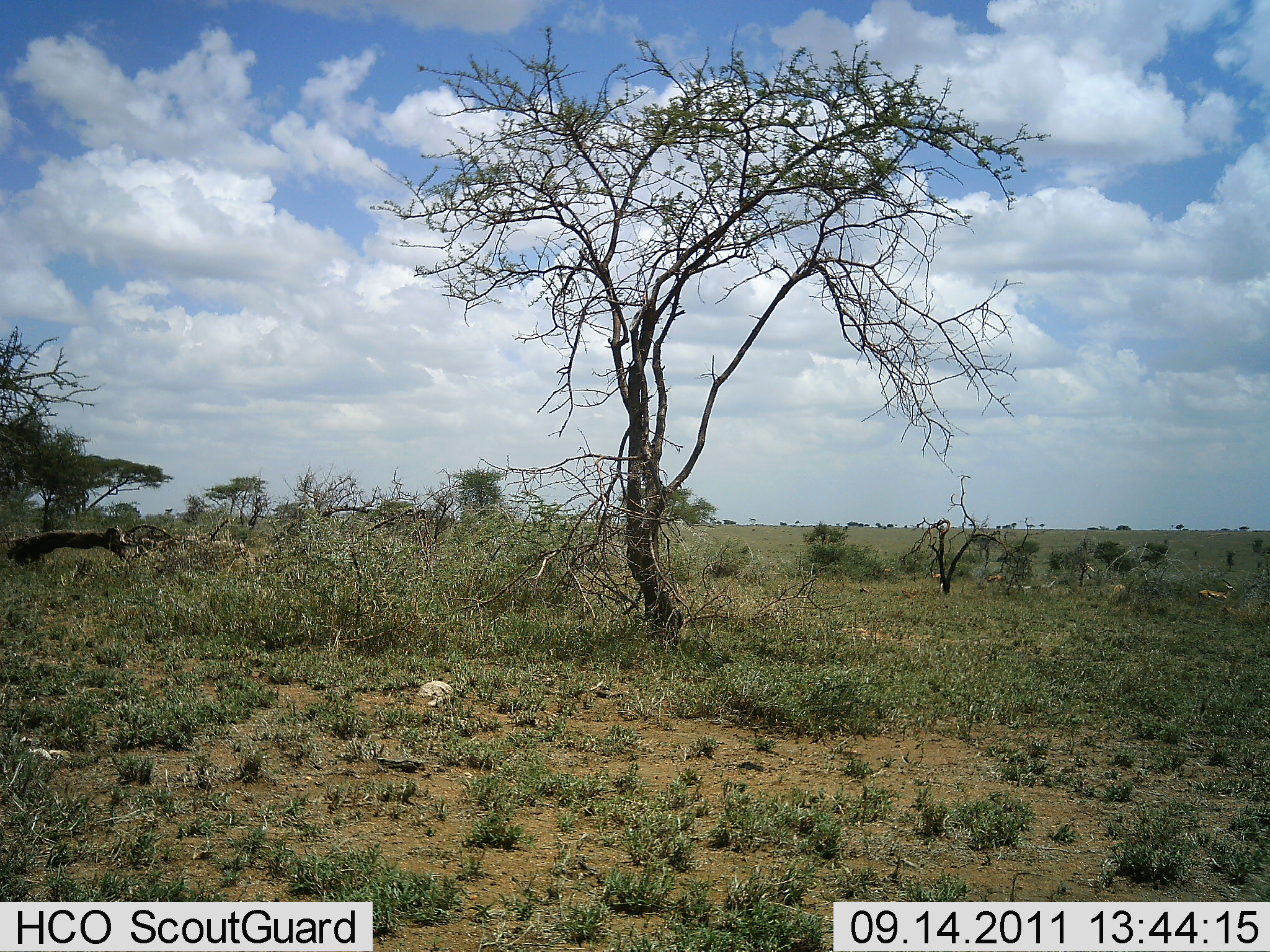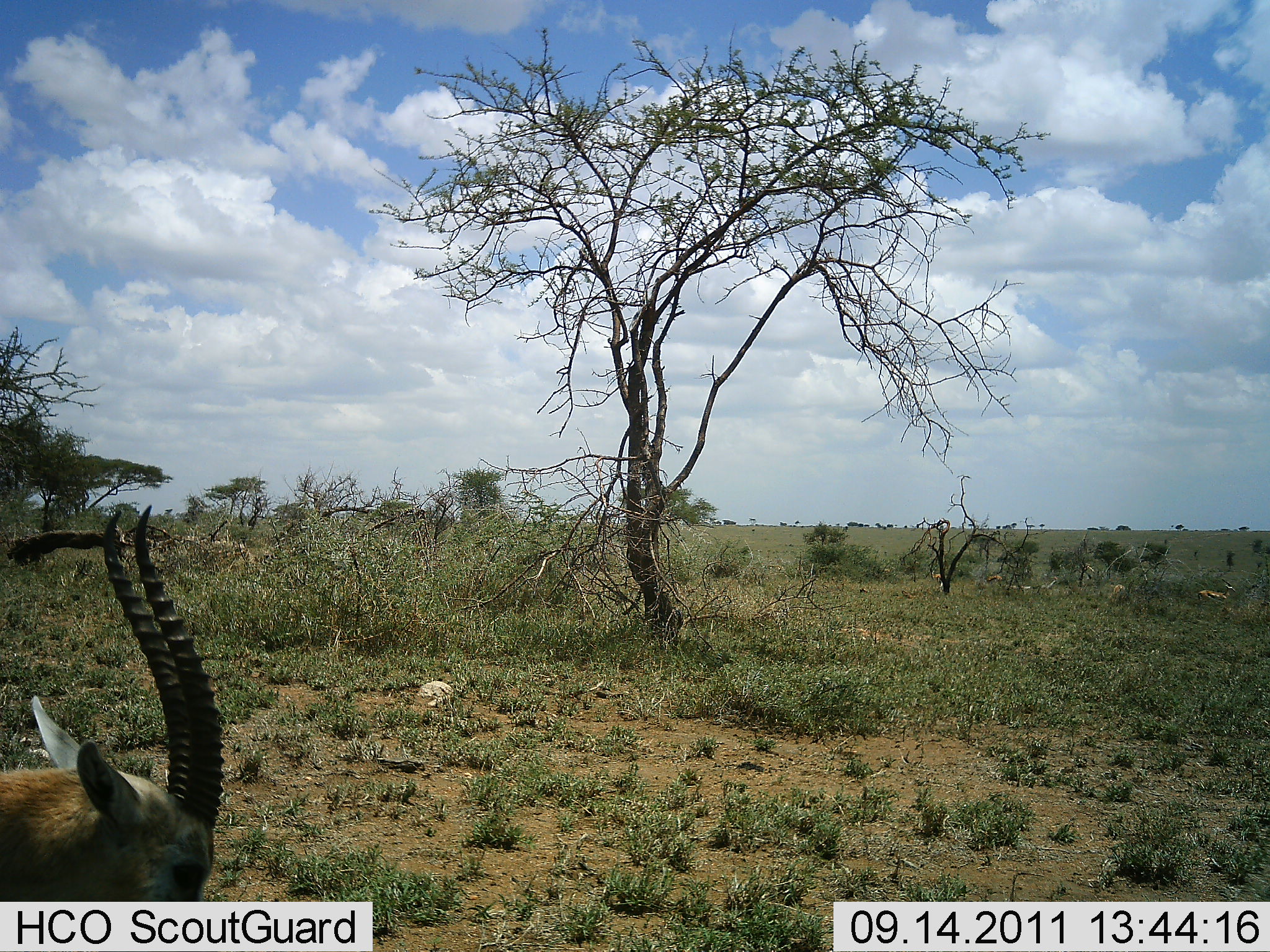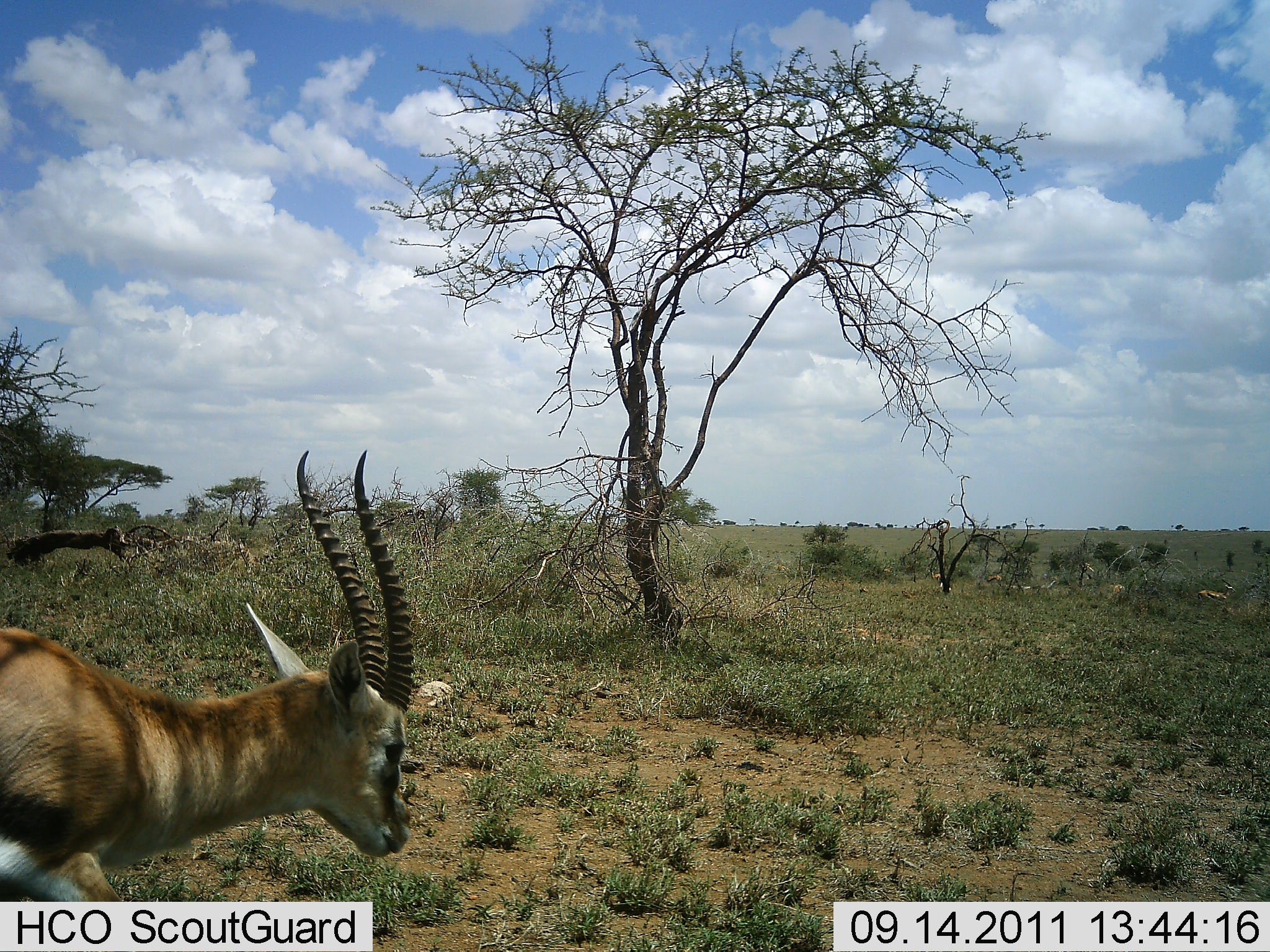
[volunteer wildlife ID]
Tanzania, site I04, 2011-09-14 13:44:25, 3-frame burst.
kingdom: Animalia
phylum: Chordata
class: Mammalia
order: Artiodactyla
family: Bovidae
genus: Eudorcas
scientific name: Eudorcas thomsonii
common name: thomson's gazelle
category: gazellethomsons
Gazellethomsons (thomson's gazelle) (Eudorcas thomsonii), count 1. Behavior (volunteer vote fractions): standing 30%, resting 10%, moving 90%, interacting 0%. Young present (vote fraction): 0%. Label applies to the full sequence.